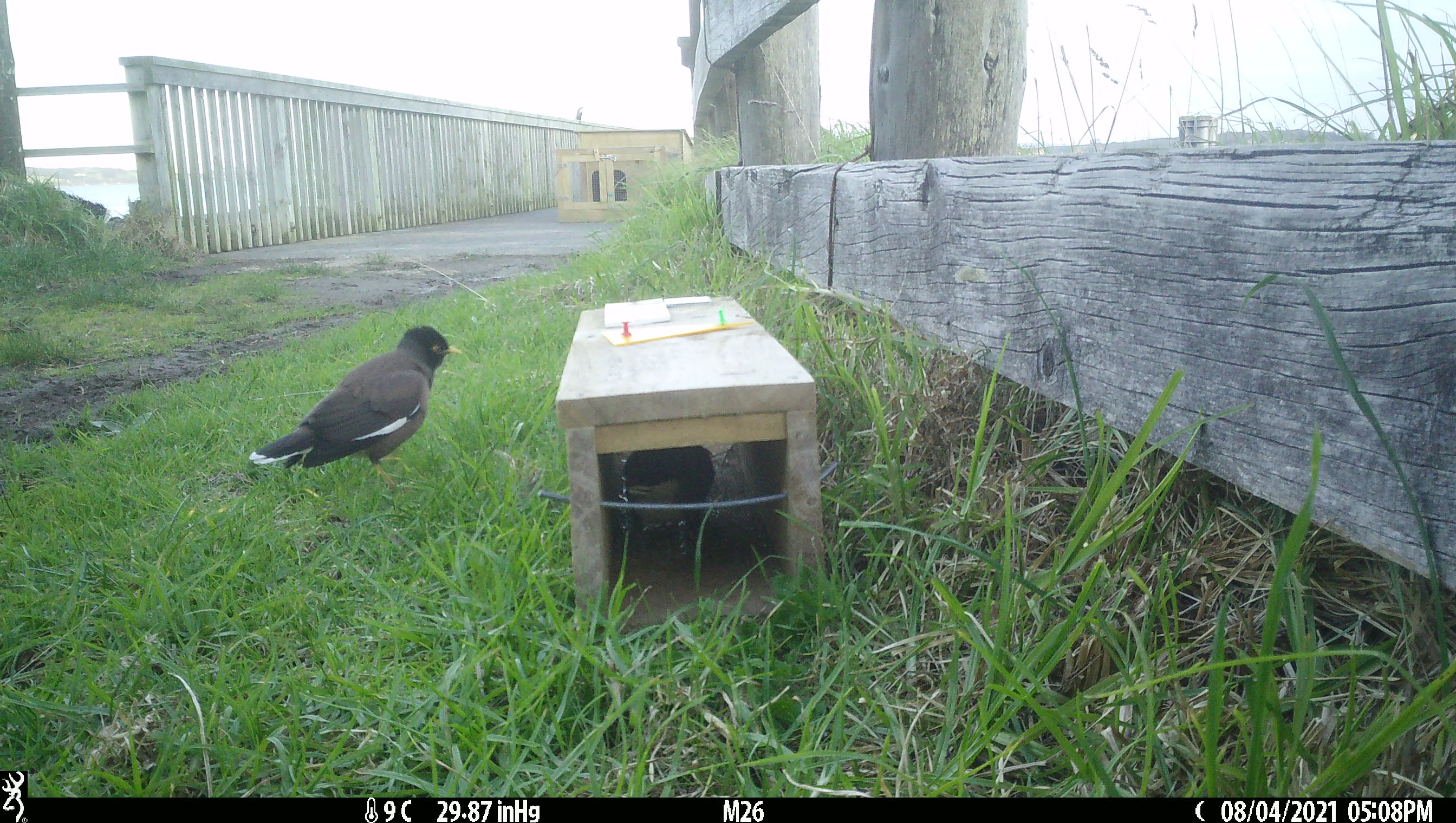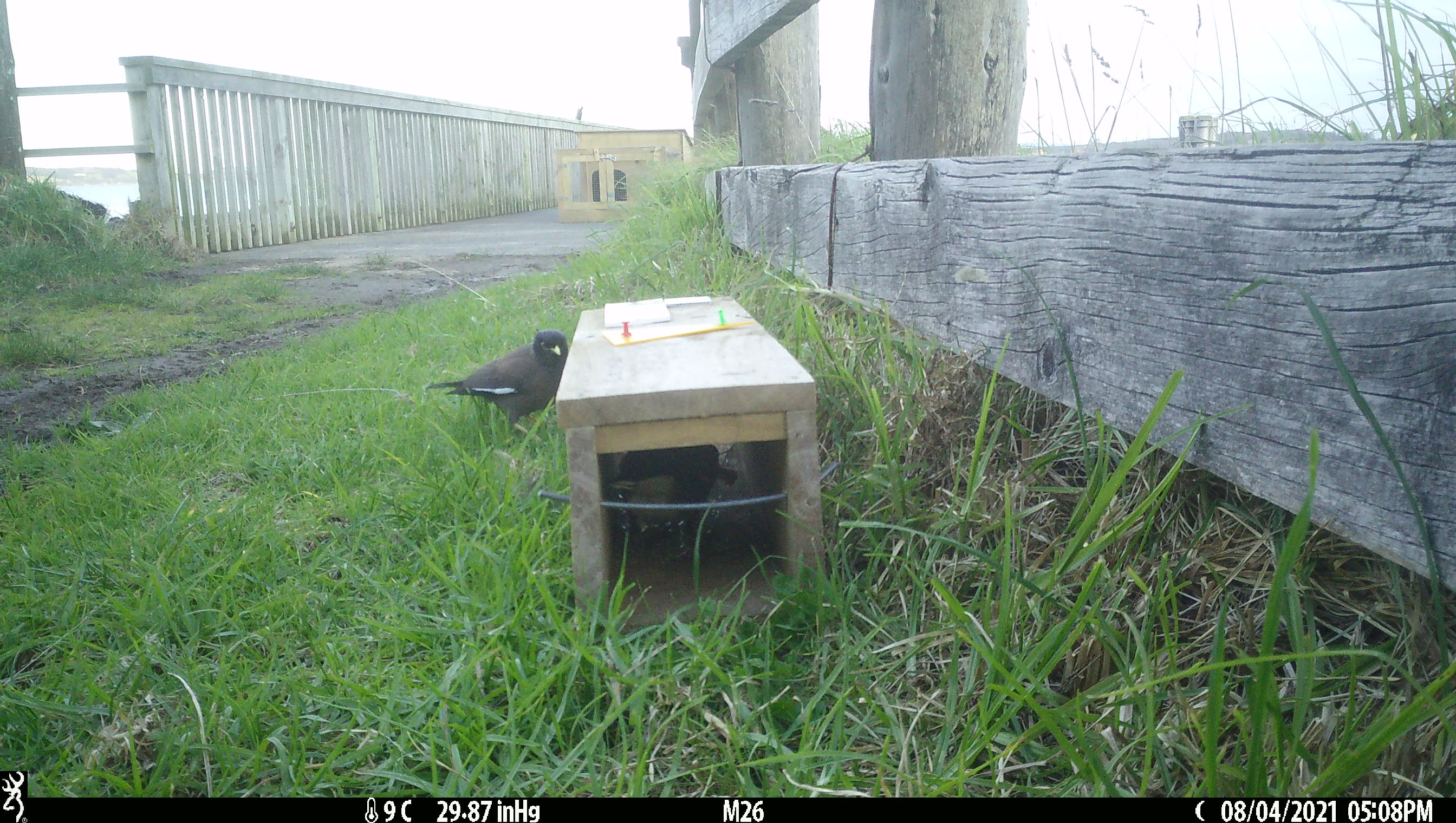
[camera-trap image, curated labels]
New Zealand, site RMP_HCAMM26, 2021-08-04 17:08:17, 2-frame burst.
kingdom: Animalia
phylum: Chordata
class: Aves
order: Passeriformes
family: Sturnidae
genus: Acridotheres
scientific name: Acridotheres tristis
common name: common myna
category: myna